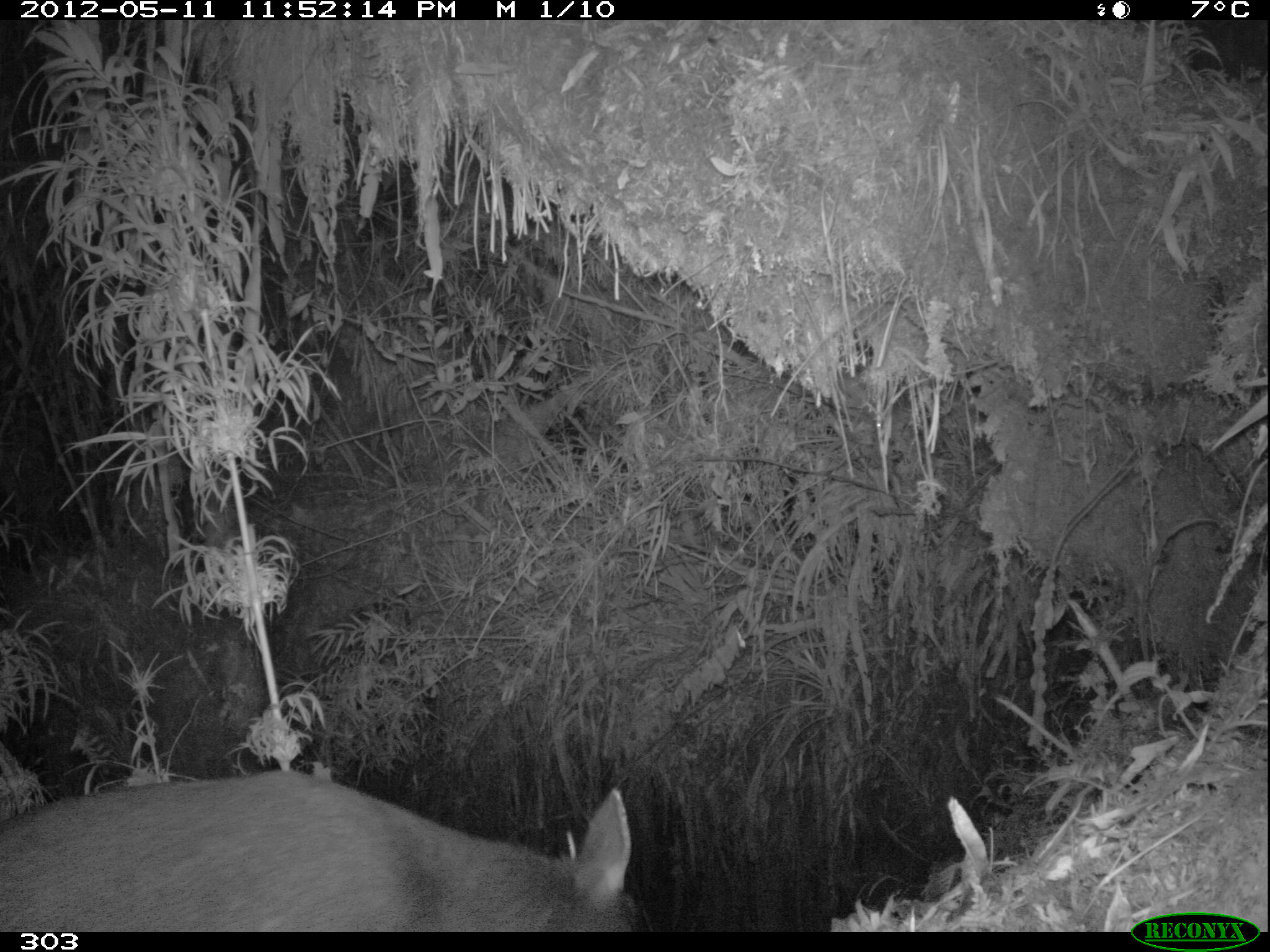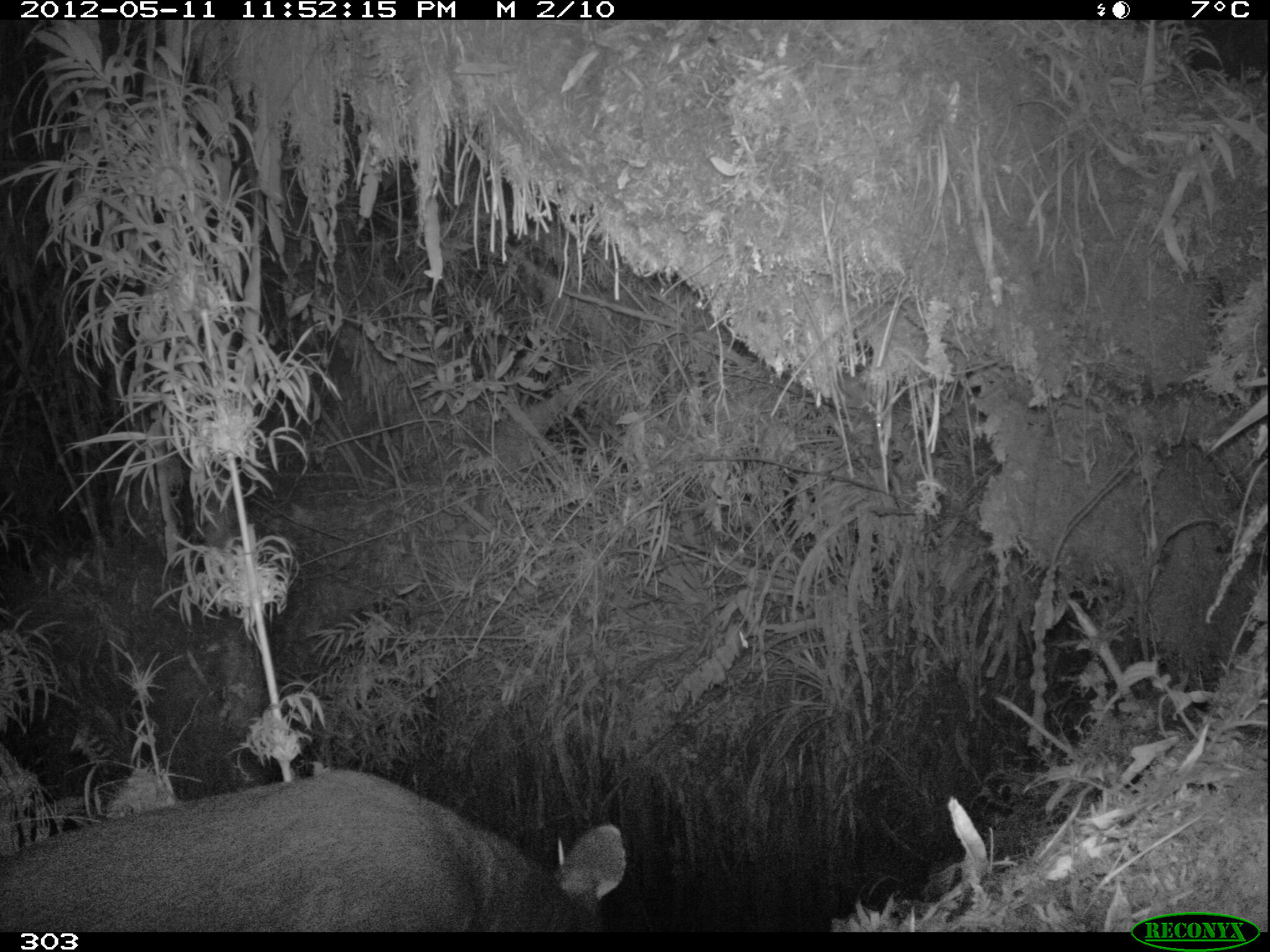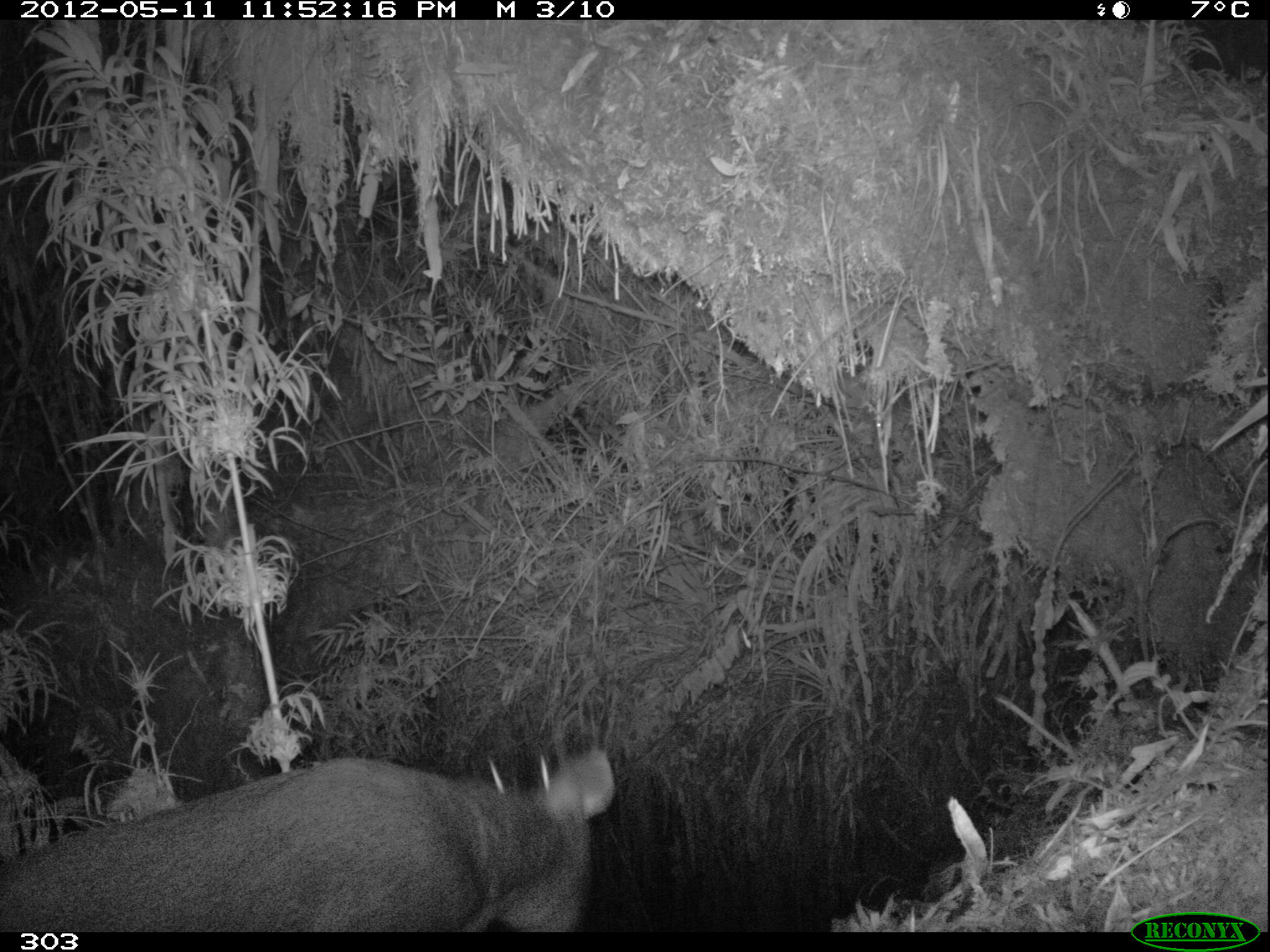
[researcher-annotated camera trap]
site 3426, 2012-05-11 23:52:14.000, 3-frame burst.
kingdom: Animalia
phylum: Chordata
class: Mammalia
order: Artiodactyla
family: Cervidae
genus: Mazama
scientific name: Mazama chunyi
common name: dwarf brocket